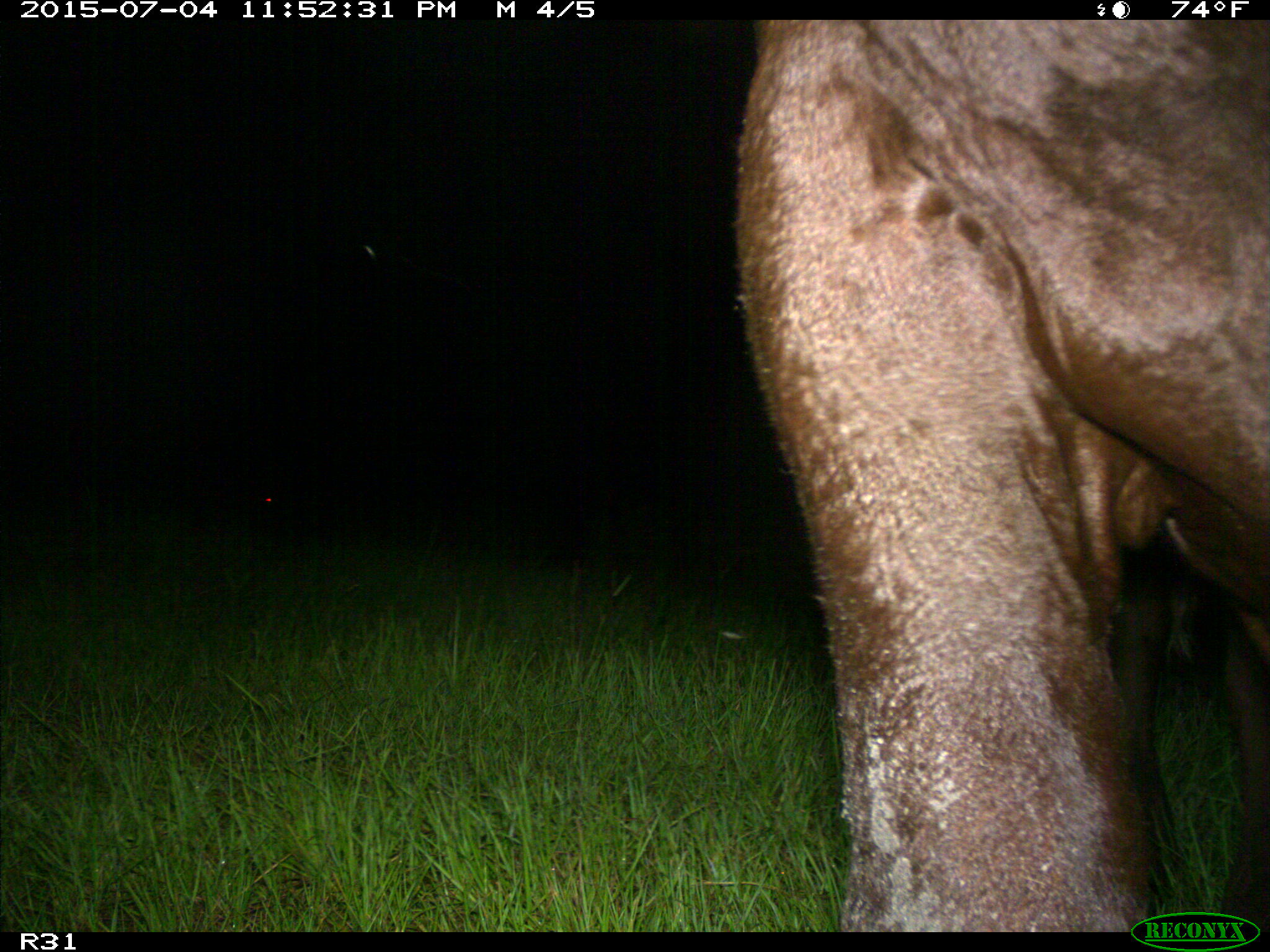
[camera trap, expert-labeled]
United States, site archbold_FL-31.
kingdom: Animalia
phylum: Chordata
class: Mammalia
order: Artiodactyla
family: Bovidae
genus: Bos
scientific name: Bos taurus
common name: domestic cow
Bos taurus (domestic cow).